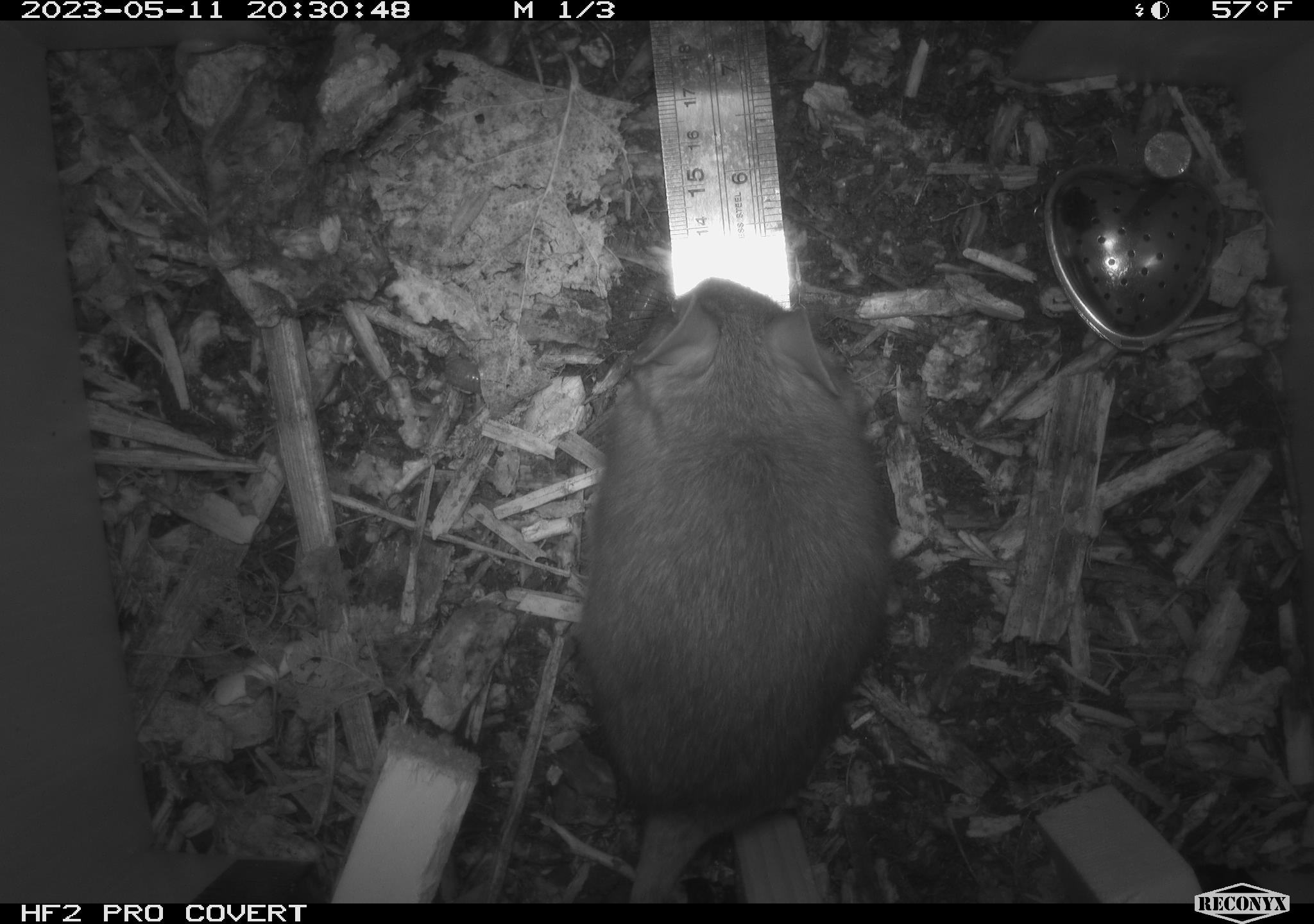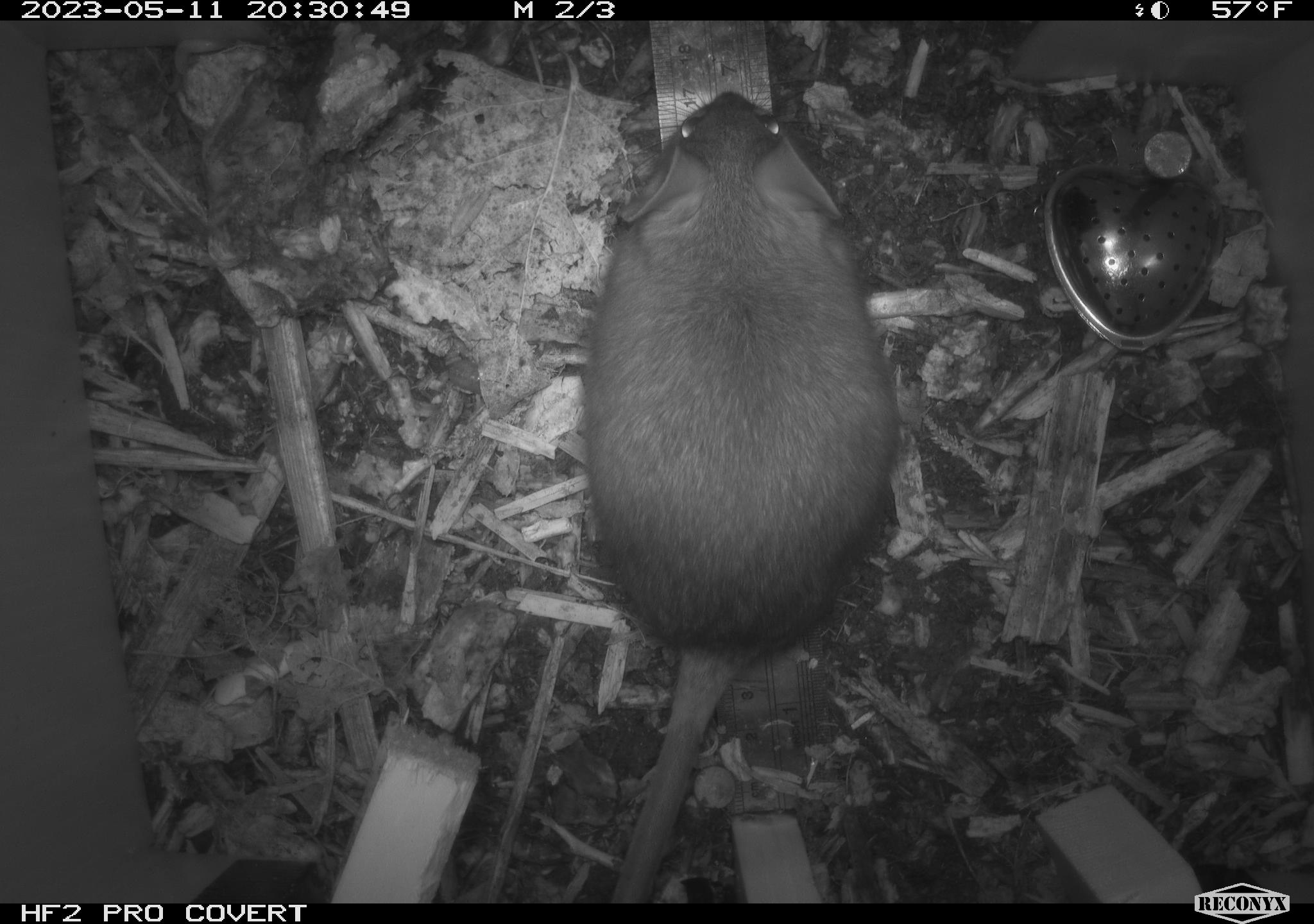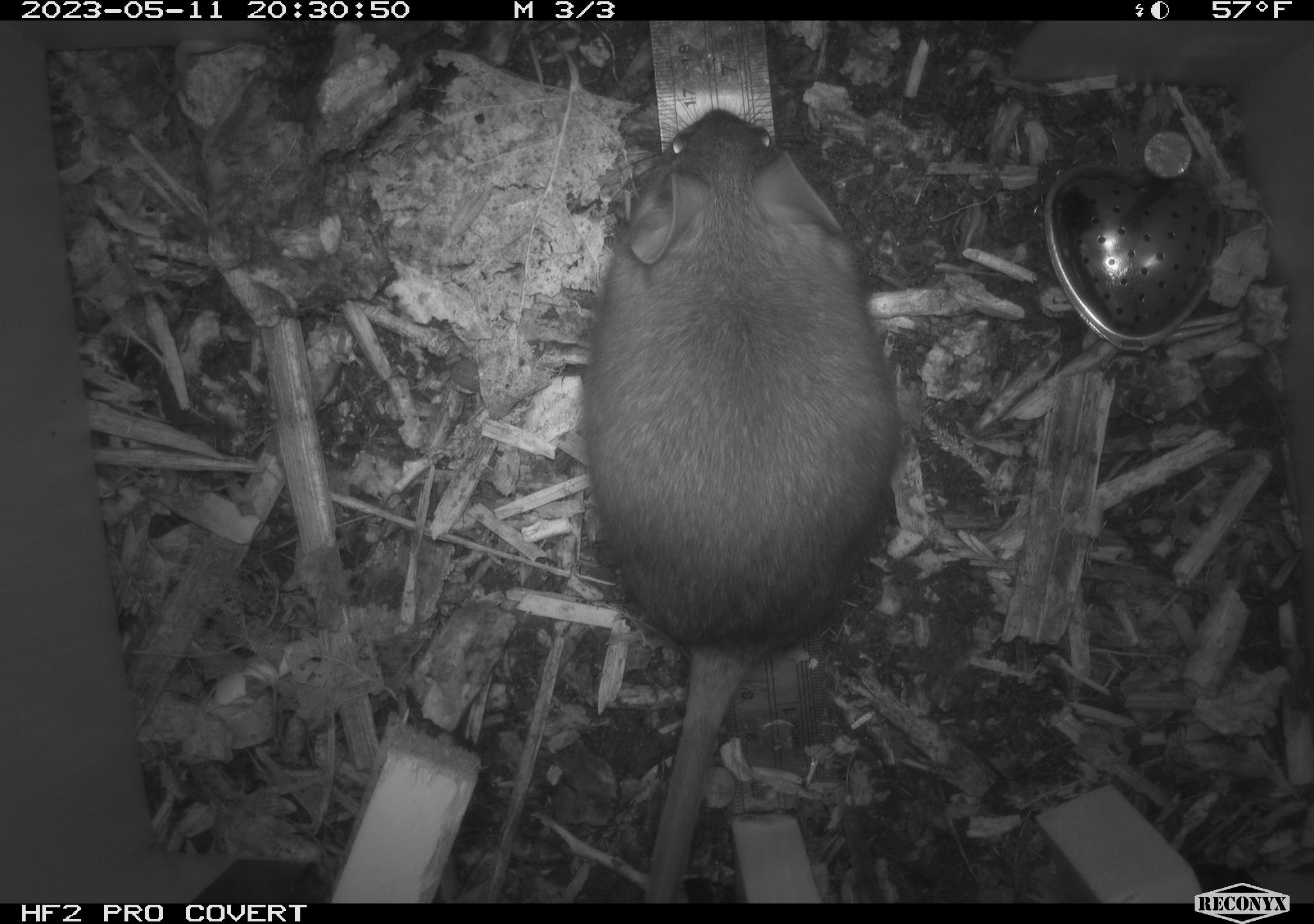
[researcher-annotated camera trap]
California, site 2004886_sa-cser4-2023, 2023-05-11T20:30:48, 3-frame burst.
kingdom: Animalia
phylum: Chordata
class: Mammalia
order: Rodentia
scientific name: Rodentia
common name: woodrat or rat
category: woodrat or rat species